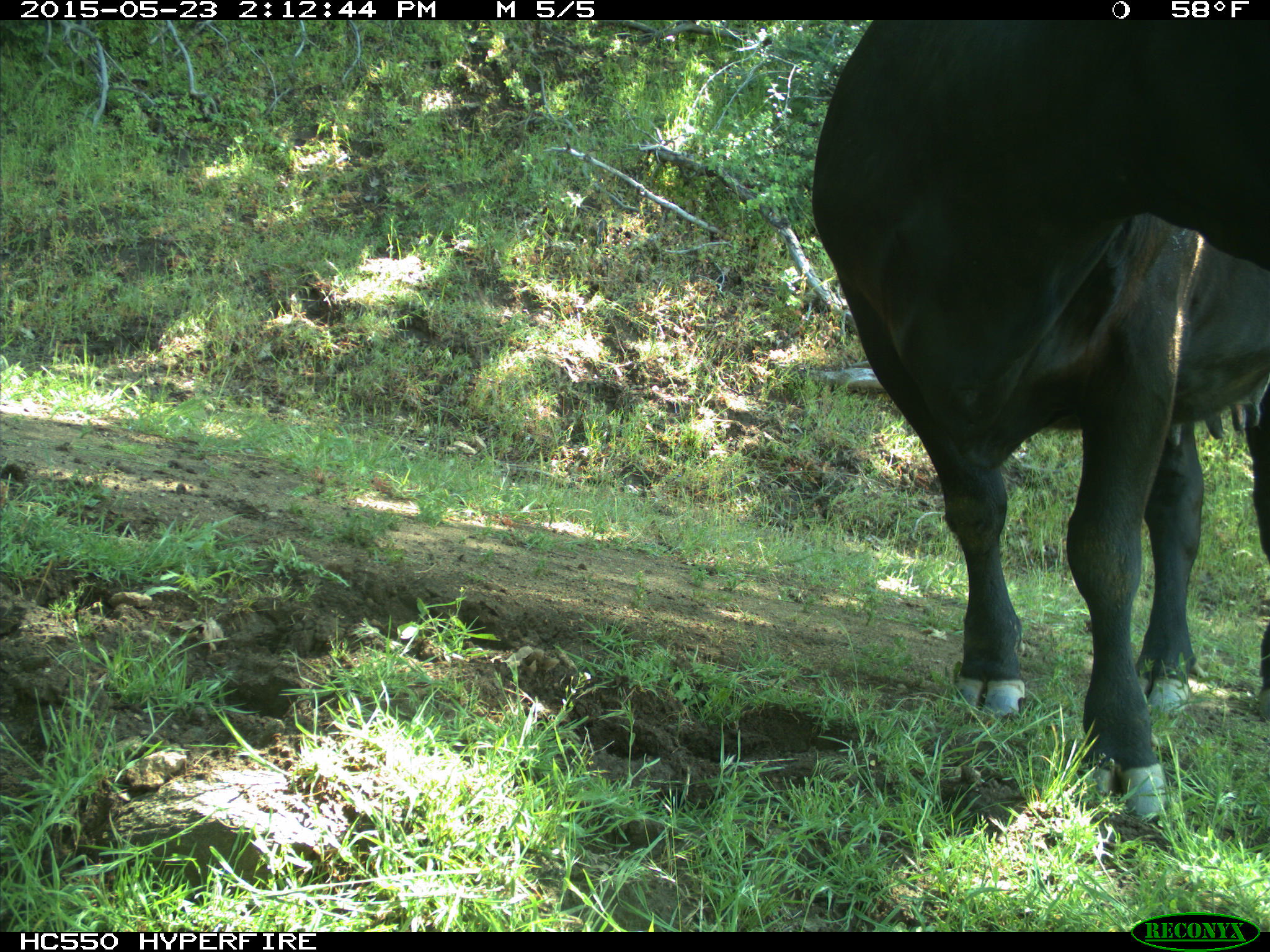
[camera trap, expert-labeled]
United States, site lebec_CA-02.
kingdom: Animalia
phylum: Chordata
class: Mammalia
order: Artiodactyla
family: Bovidae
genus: Bos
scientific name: Bos taurus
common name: domestic cow